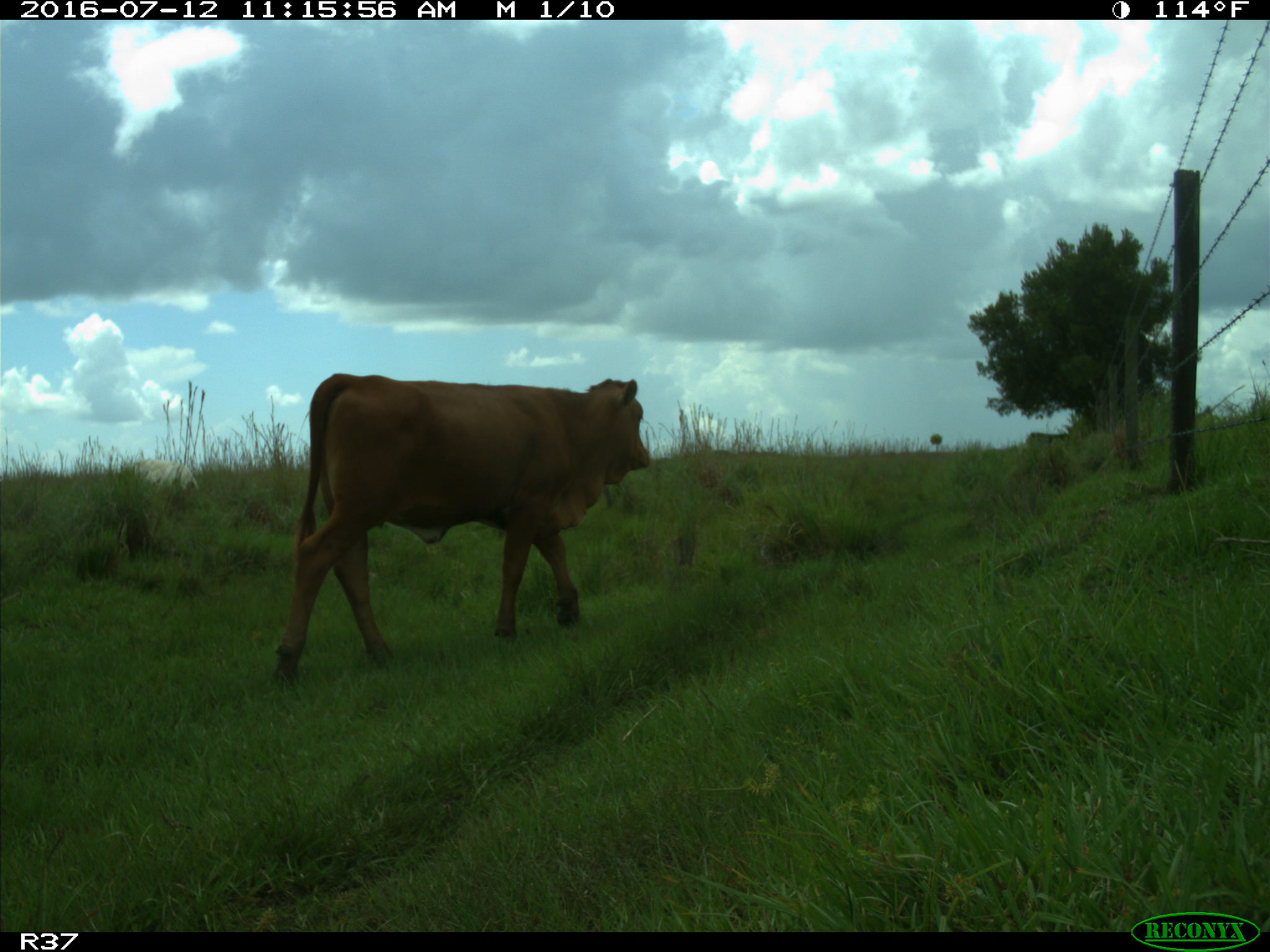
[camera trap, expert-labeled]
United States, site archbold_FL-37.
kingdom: Animalia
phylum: Chordata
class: Mammalia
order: Artiodactyla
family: Bovidae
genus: Bos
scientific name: Bos taurus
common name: domestic cow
Bos taurus (domestic cow).